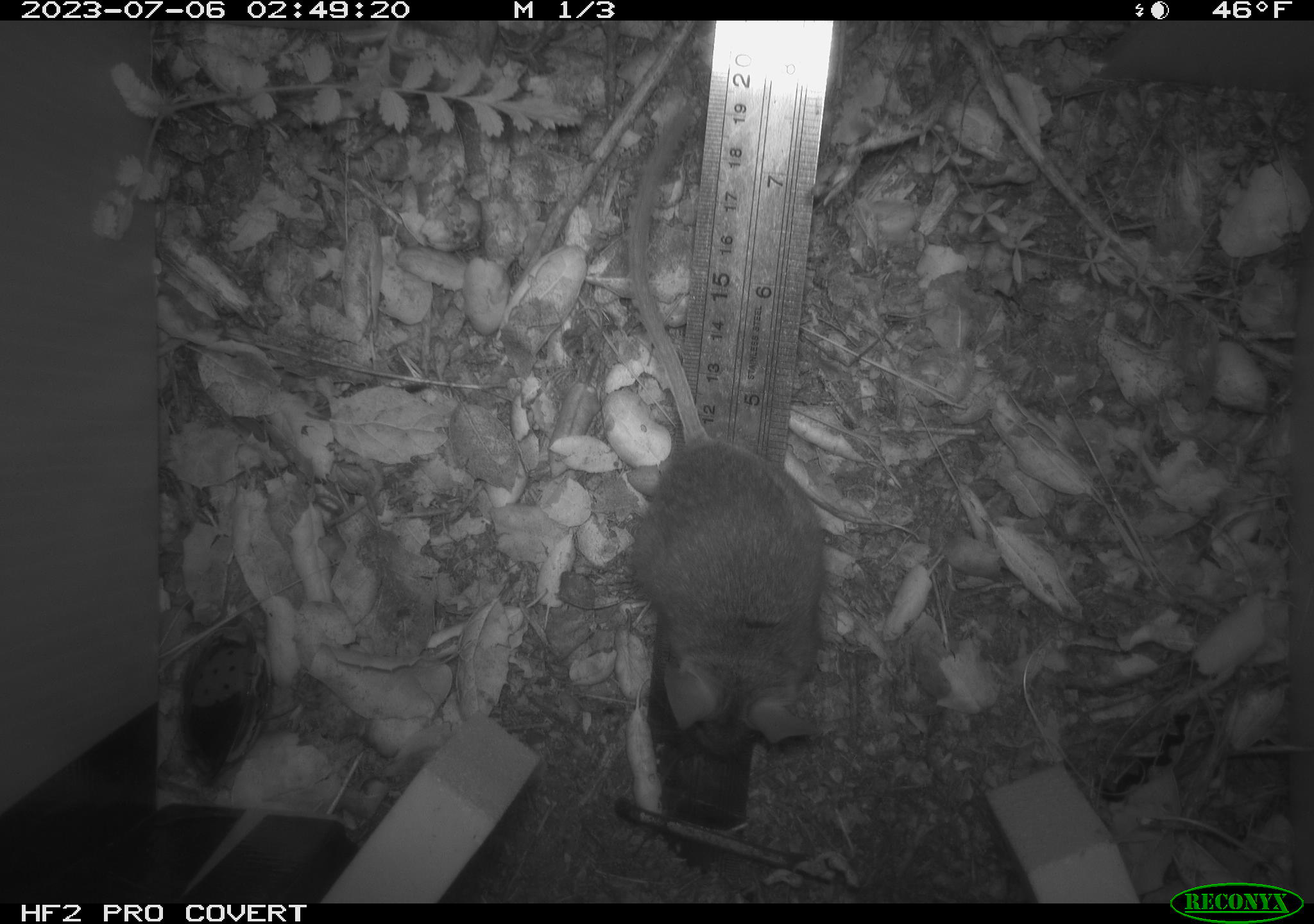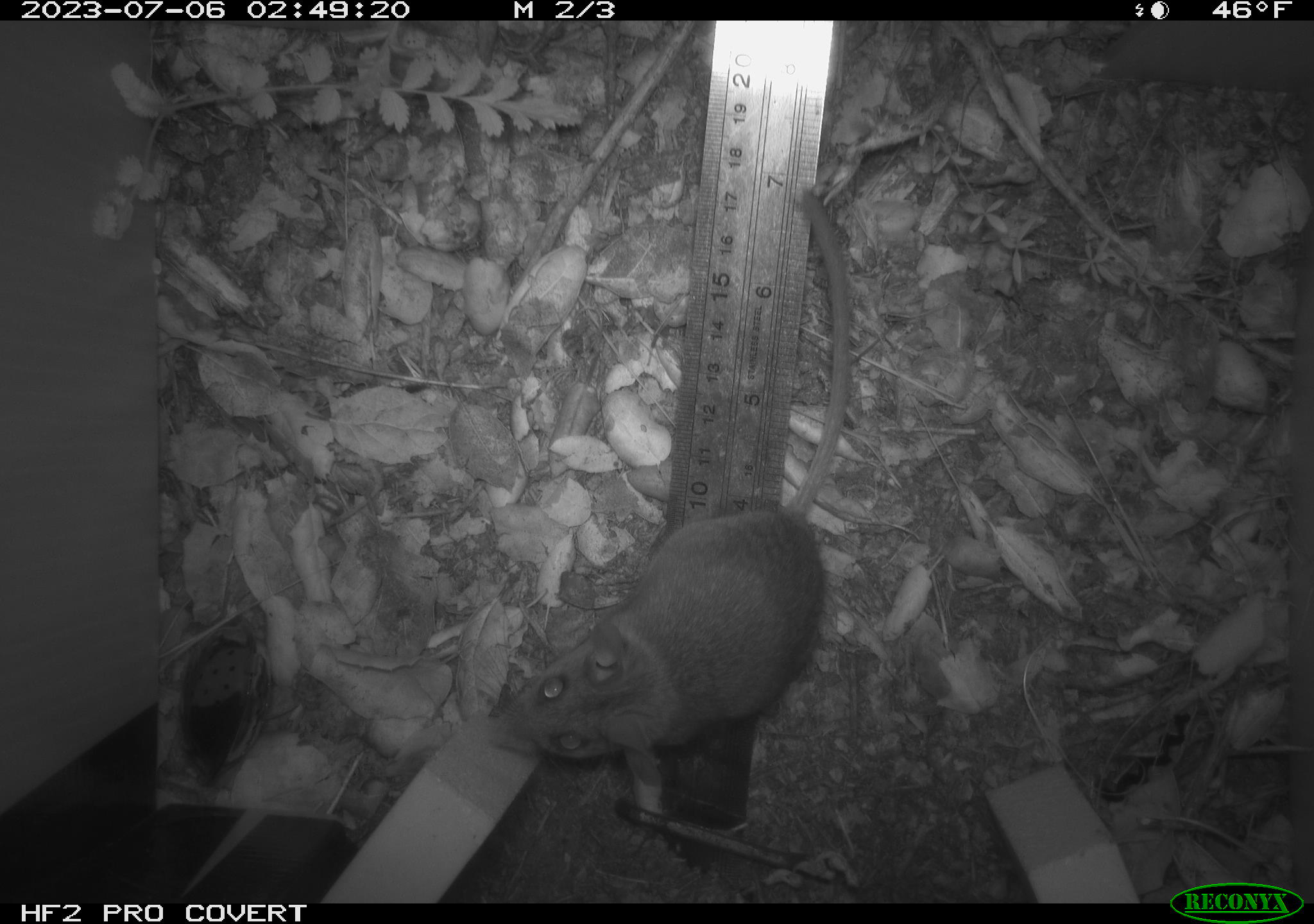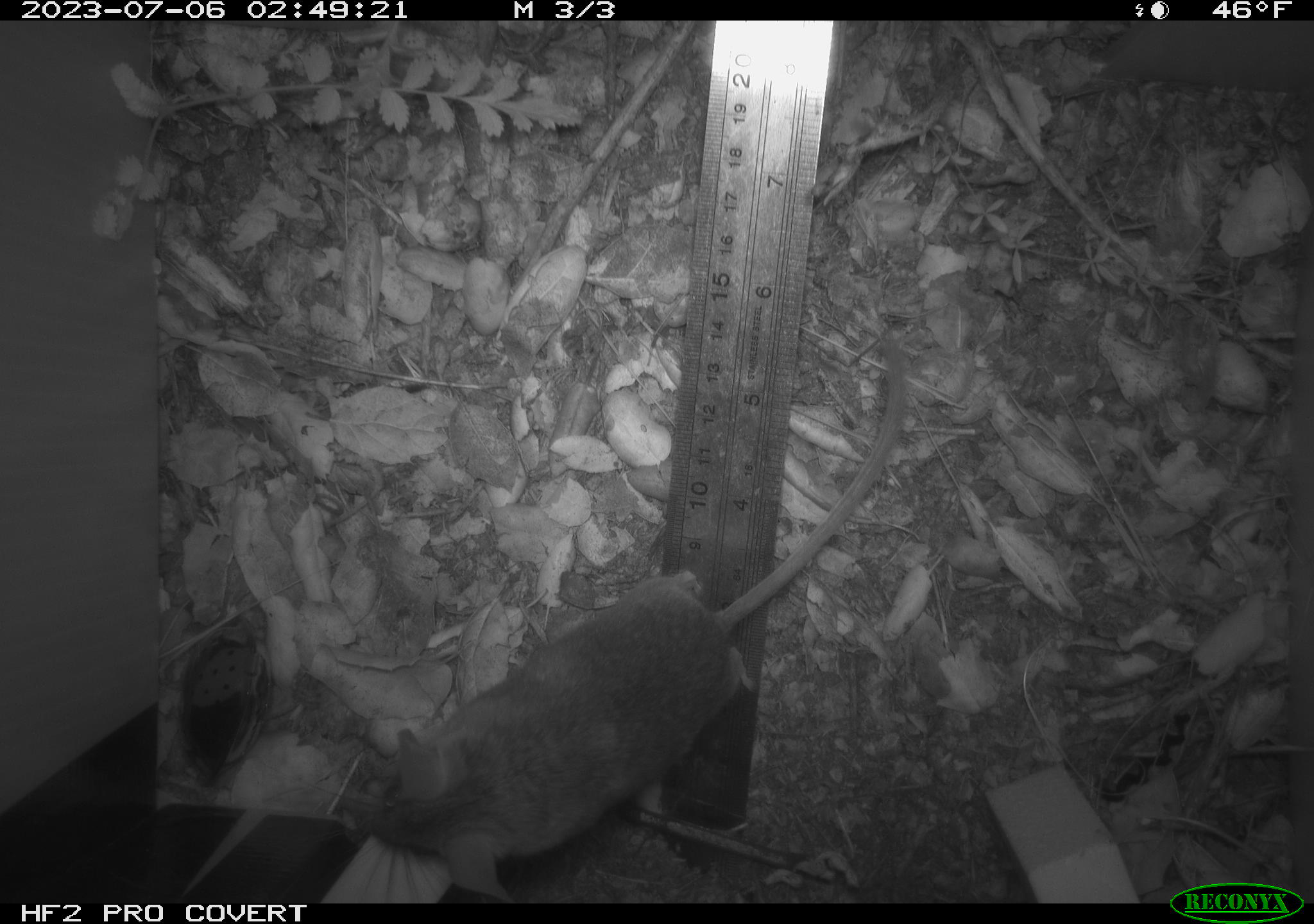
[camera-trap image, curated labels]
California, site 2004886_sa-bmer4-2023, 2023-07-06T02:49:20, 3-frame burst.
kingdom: Animalia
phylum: Chordata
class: Mammalia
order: Rodentia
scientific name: Rodentia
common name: mouse species